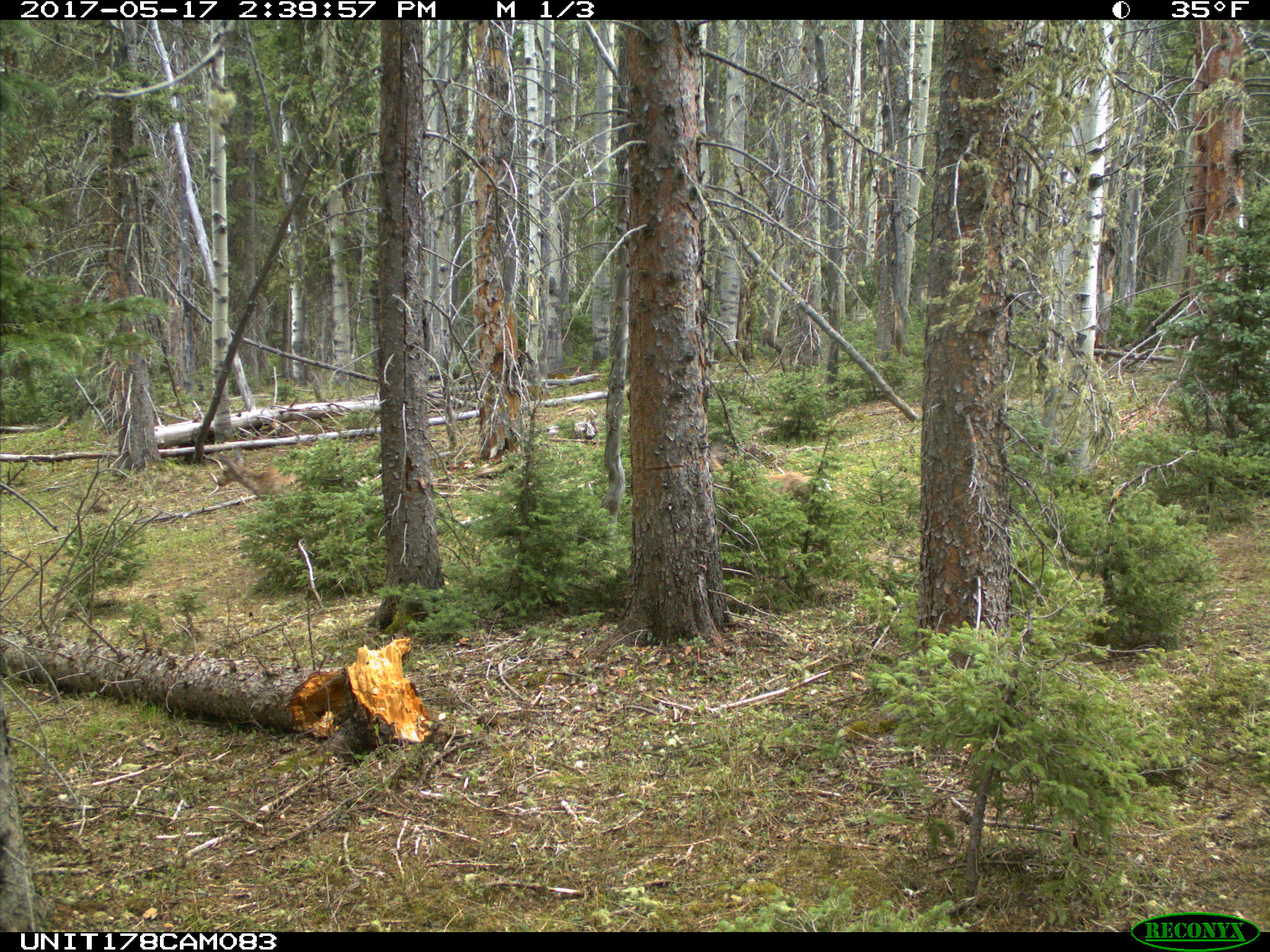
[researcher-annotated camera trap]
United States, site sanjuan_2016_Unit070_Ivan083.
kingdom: Animalia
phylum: Chordata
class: Mammalia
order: Artiodactyla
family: Cervidae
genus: Odocoileus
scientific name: Odocoileus hemionus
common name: mule deer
Odocoileus hemionus (mule deer).